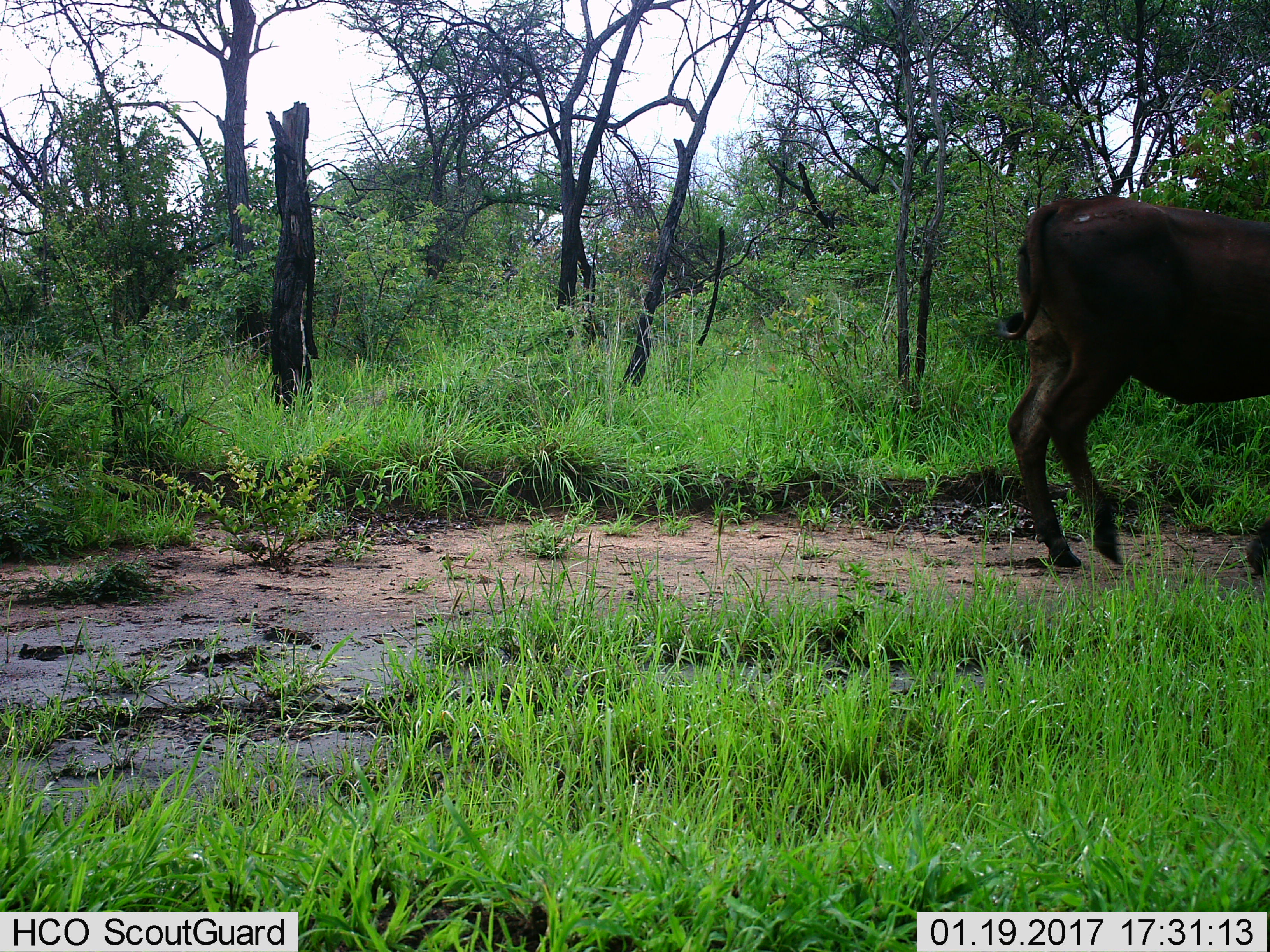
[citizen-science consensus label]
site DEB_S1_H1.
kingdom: Animalia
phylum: Chordata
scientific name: Vertebrata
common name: domestic animal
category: domesticanimal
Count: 1.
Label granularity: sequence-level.